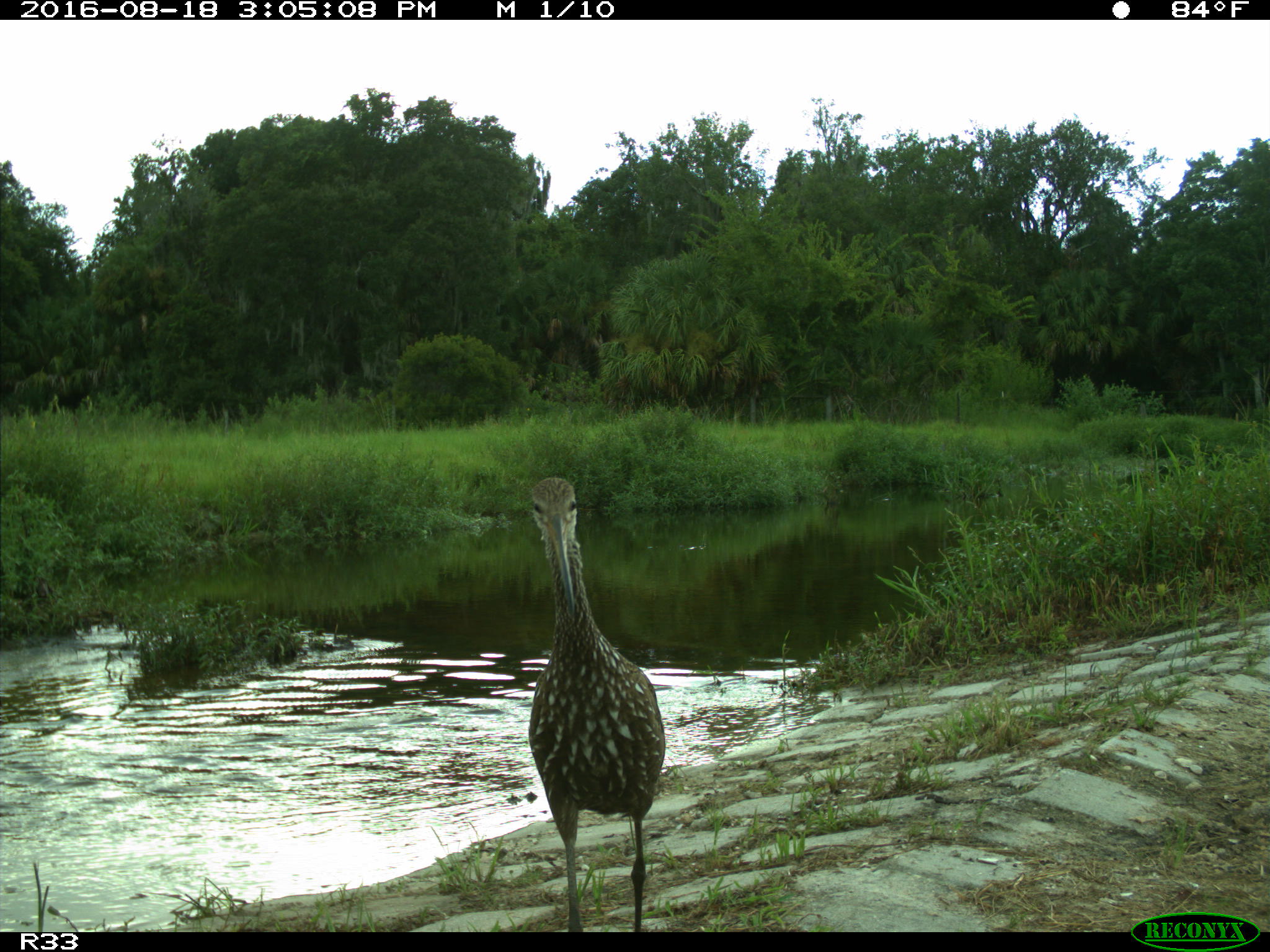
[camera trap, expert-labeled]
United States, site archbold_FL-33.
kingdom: Animalia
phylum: Chordata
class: Aves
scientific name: Aves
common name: birds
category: unidentified bird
Unidentified bird (birds) (Aves).